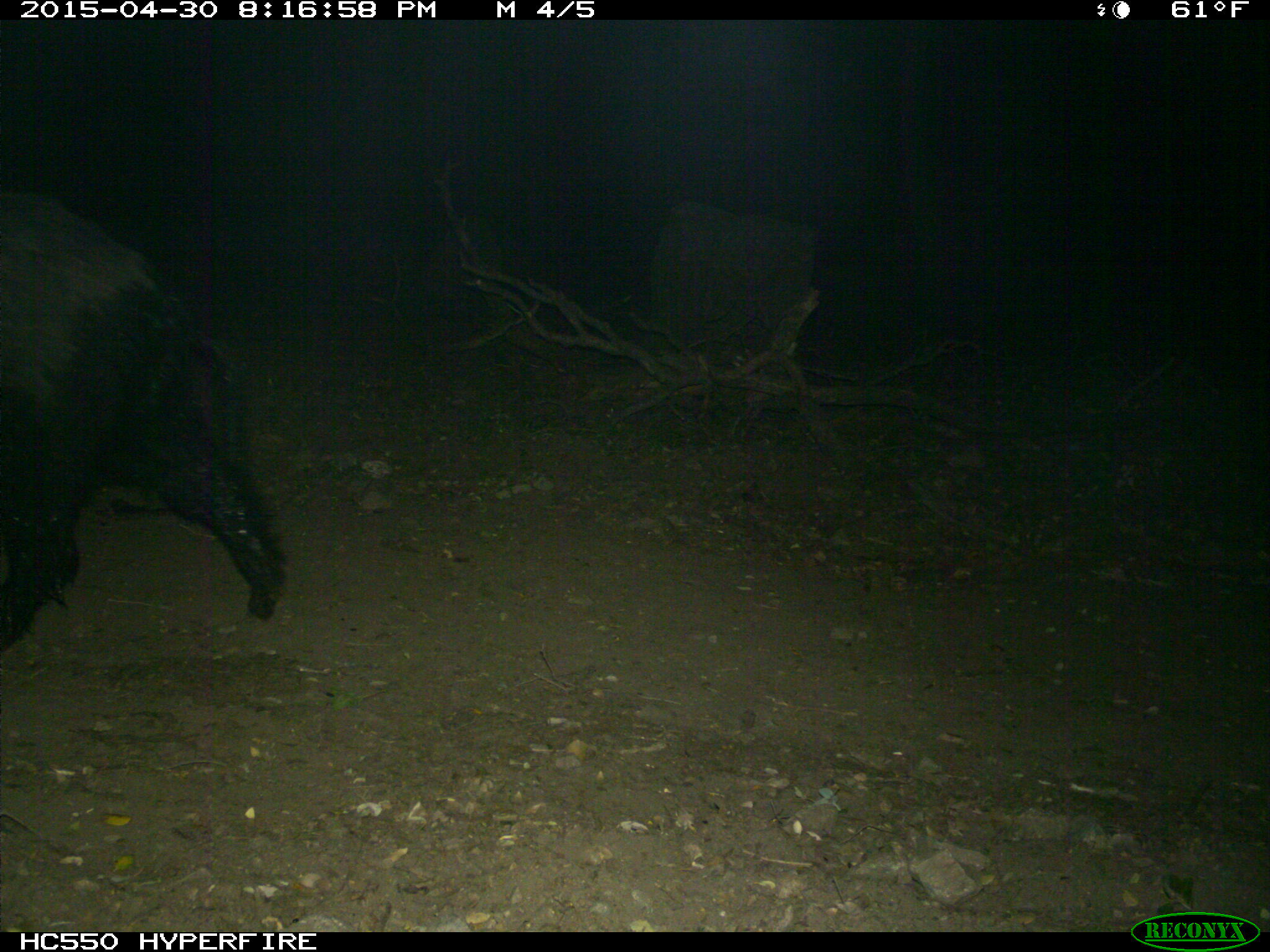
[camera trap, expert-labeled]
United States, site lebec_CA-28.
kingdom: Animalia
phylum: Chordata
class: Mammalia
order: Artiodactyla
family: Suidae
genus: Sus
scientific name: Sus scrofa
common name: wild boar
Sus scrofa (wild boar).